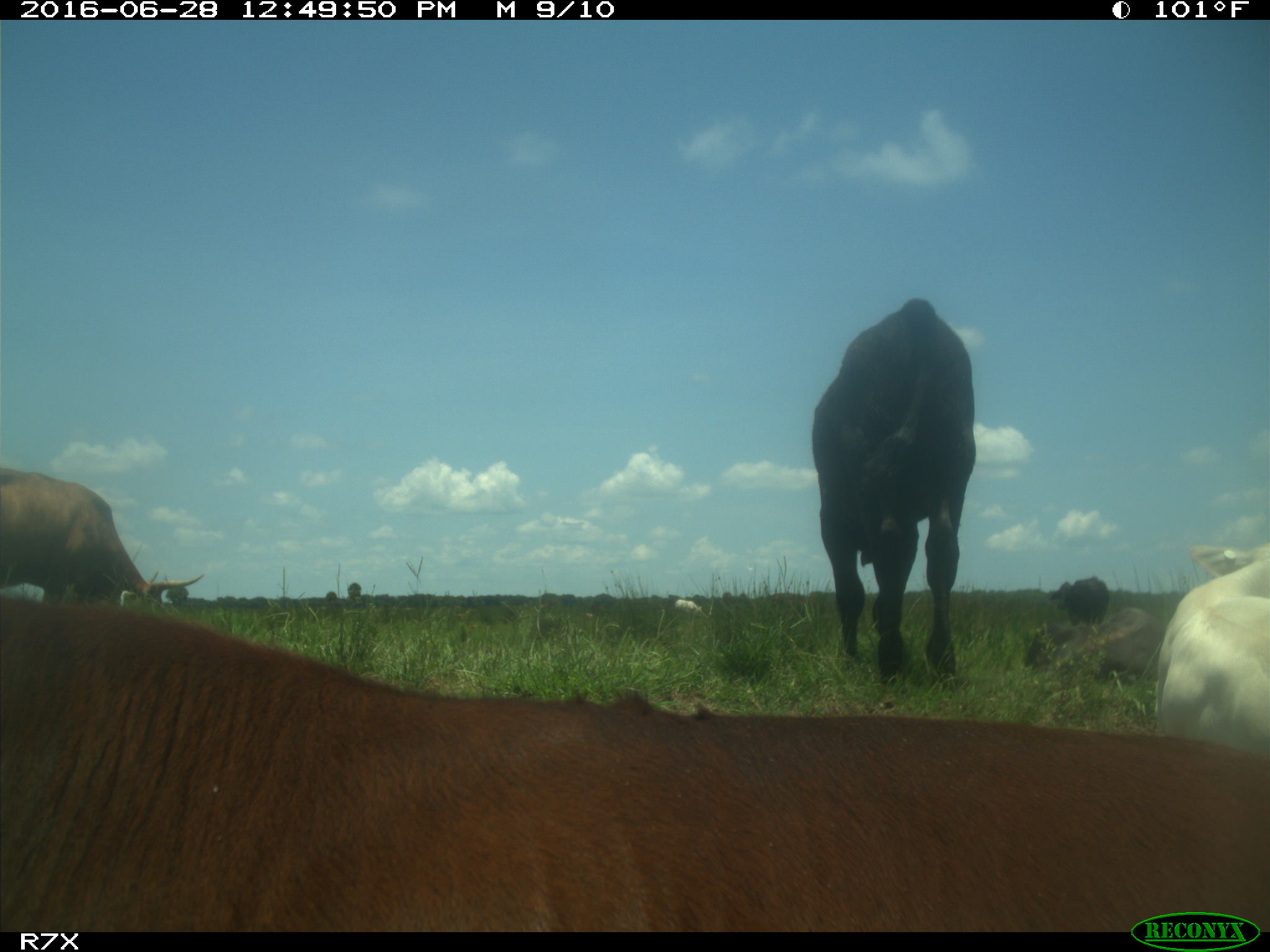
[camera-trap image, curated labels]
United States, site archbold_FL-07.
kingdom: Animalia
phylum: Chordata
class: Mammalia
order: Artiodactyla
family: Bovidae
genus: Bos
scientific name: Bos taurus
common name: domestic cow